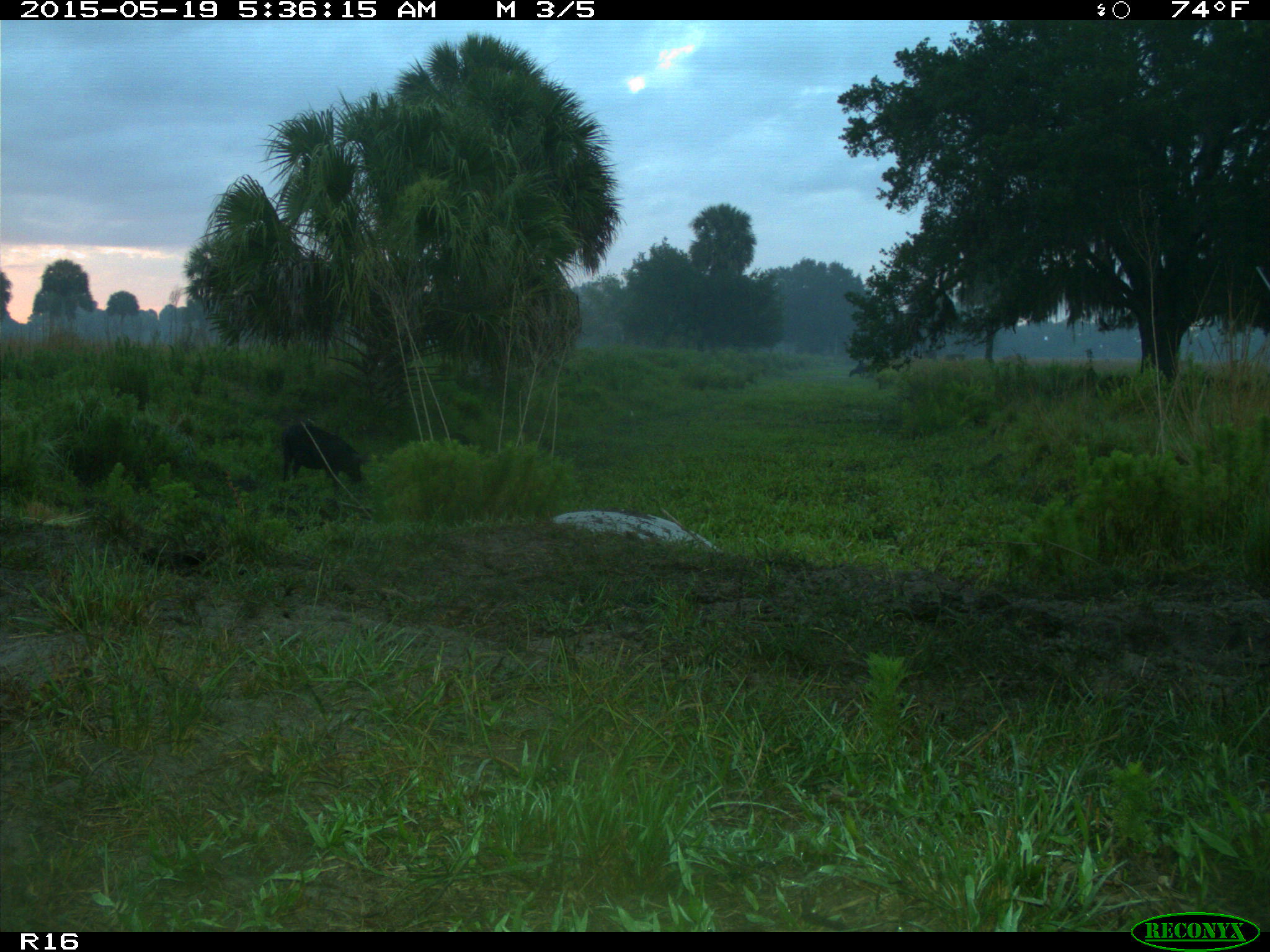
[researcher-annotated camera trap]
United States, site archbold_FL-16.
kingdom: Animalia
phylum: Chordata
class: Mammalia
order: Artiodactyla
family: Suidae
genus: Sus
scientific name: Sus scrofa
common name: wild boar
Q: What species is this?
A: Sus scrofa (wild boar).